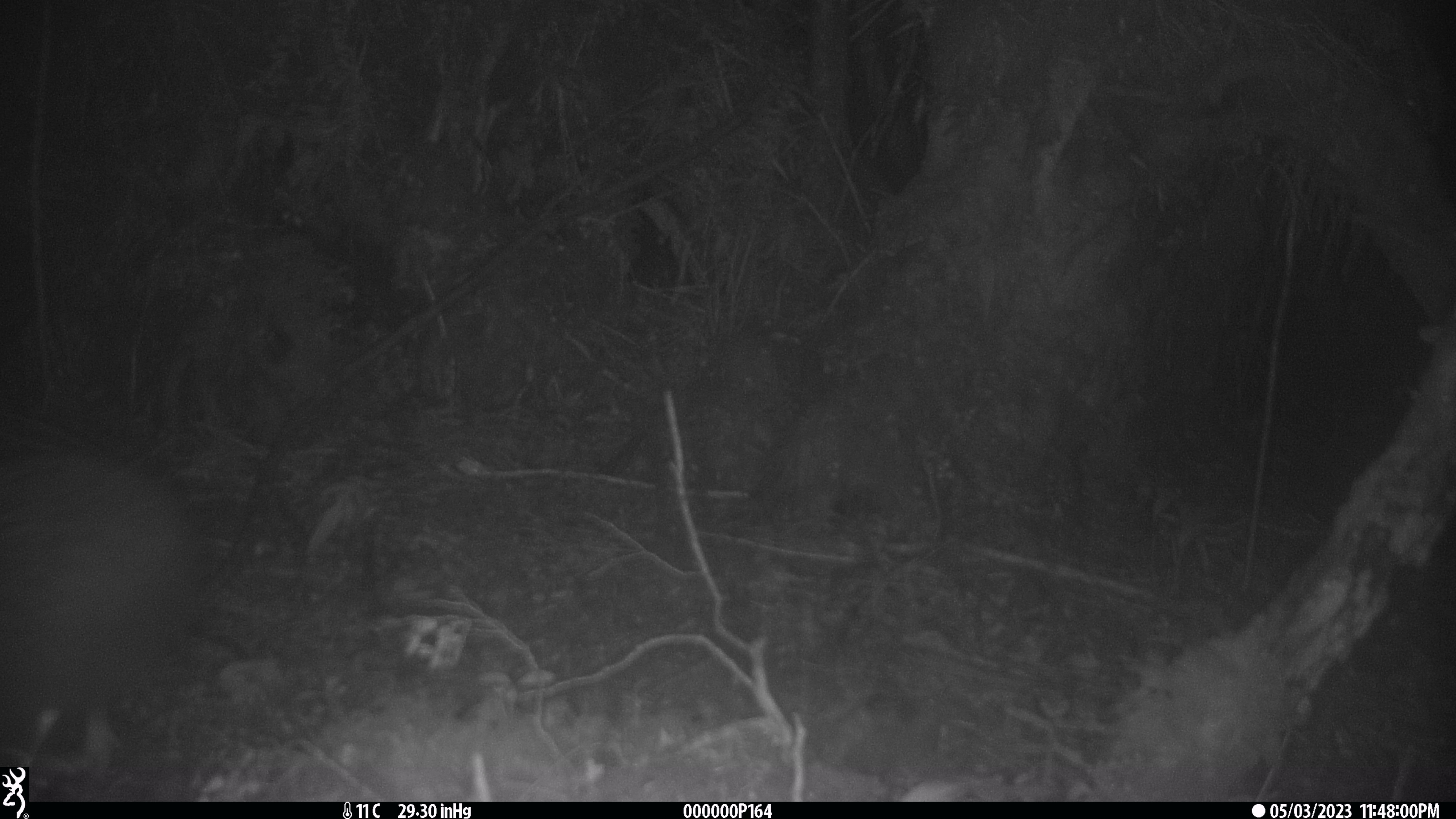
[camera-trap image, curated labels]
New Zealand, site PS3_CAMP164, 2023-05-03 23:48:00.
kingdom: Animalia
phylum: Chordata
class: Aves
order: Apterygiformes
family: Apterygidae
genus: Apteryx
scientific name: Apteryx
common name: kiwi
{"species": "kiwi (Apteryx)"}